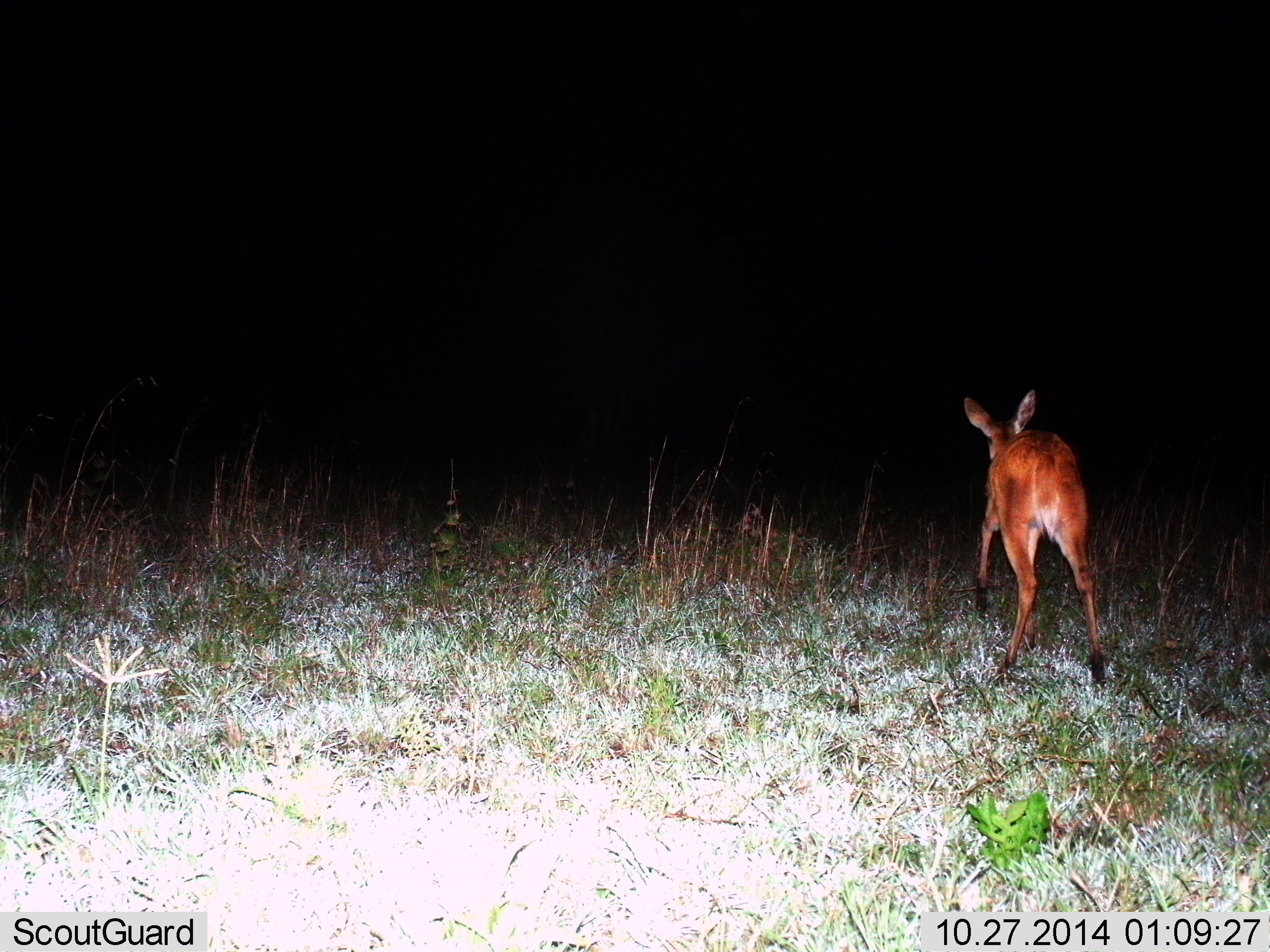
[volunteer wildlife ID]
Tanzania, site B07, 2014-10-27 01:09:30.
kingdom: Animalia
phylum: Chordata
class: Mammalia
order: Artiodactyla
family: Bovidae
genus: Redunca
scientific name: Redunca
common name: reedbuck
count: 1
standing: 20%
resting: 10%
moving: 80%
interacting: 0%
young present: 0%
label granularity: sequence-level